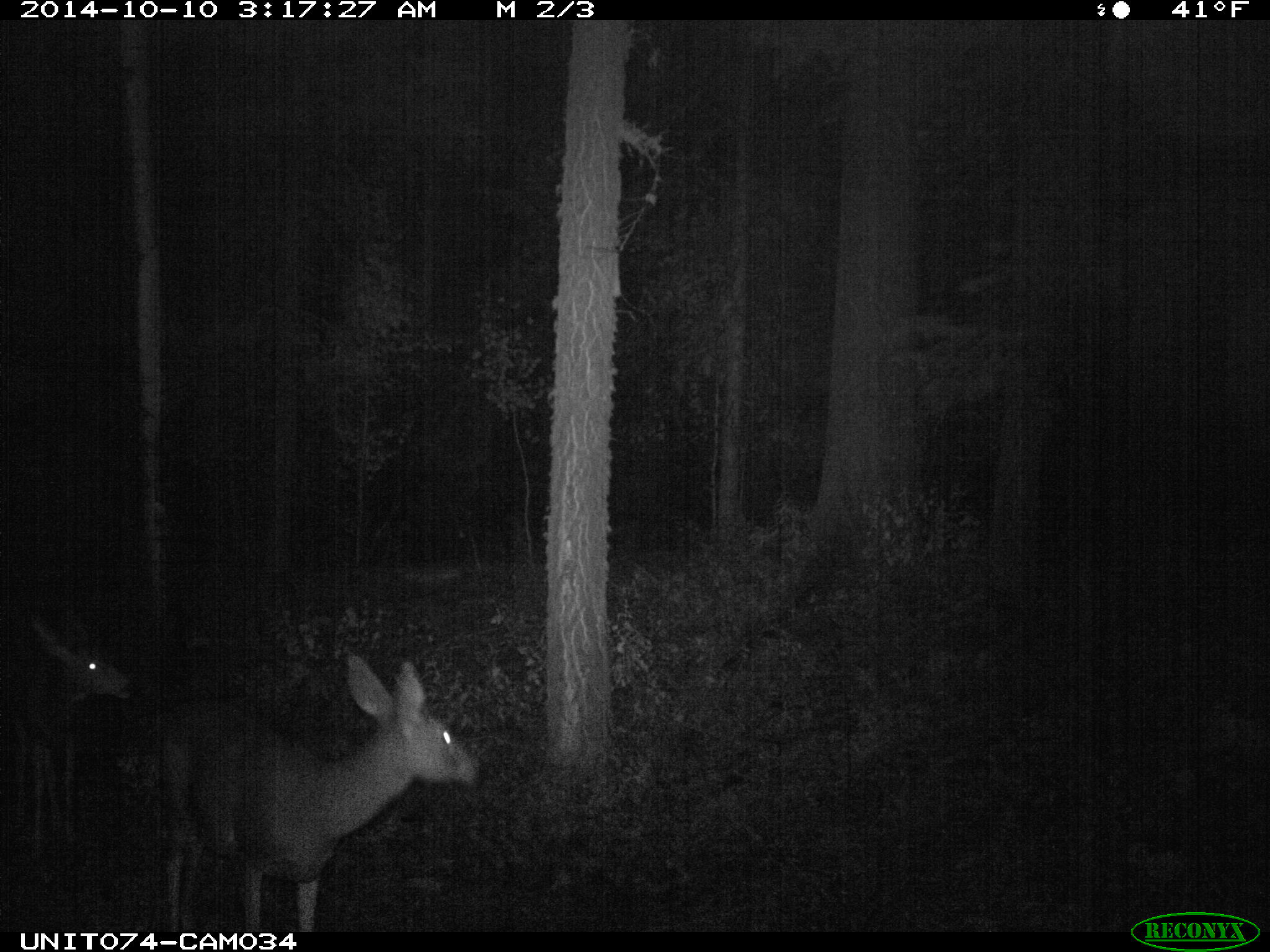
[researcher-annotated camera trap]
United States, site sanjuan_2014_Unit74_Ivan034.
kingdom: Animalia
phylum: Chordata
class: Mammalia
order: Artiodactyla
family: Cervidae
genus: Odocoileus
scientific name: Odocoileus hemionus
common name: mule deer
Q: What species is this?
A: Odocoileus hemionus (mule deer).